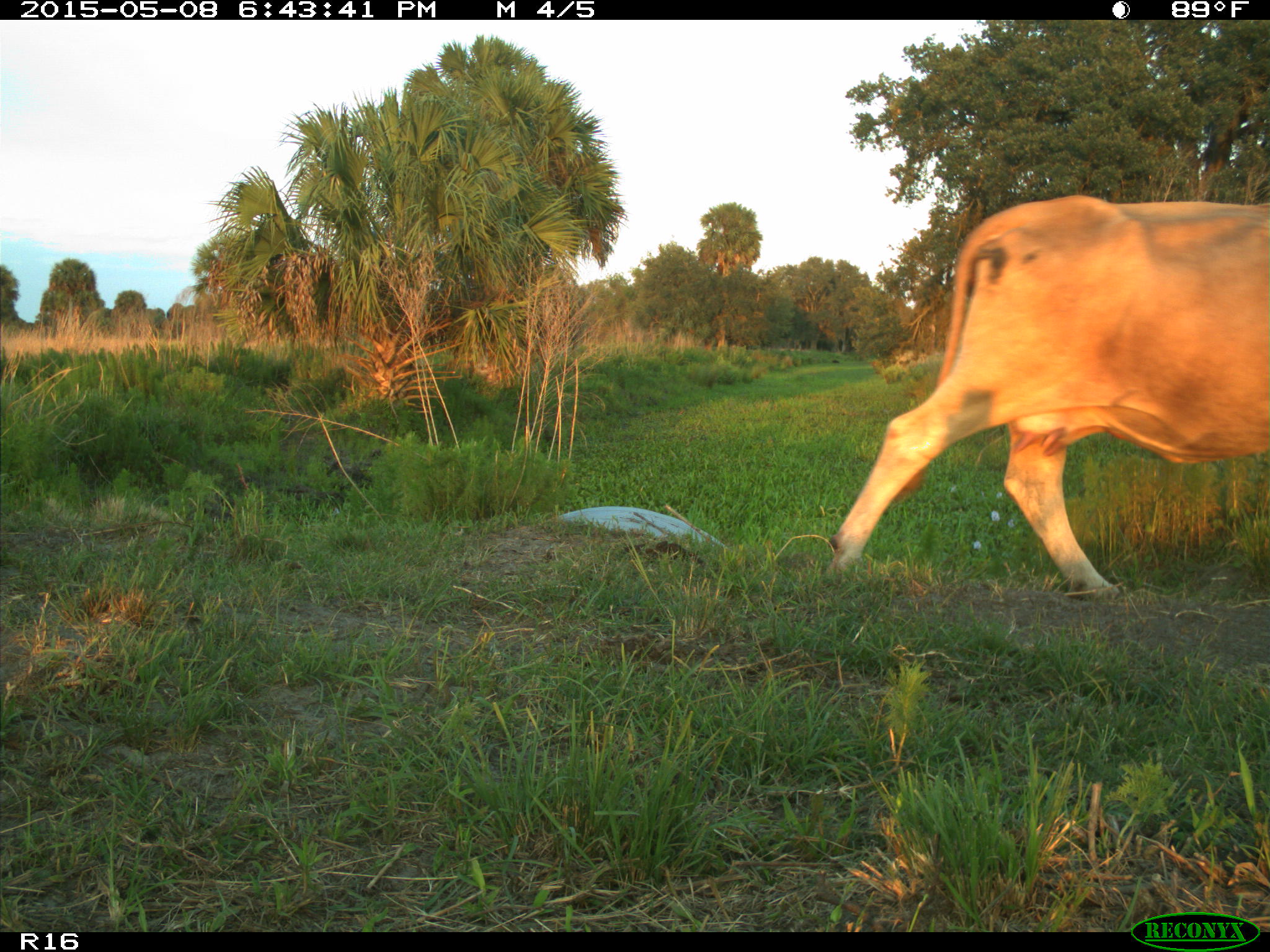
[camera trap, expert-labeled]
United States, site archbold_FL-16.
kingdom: Animalia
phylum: Chordata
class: Mammalia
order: Artiodactyla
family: Bovidae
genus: Bos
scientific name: Bos taurus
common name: domestic cow